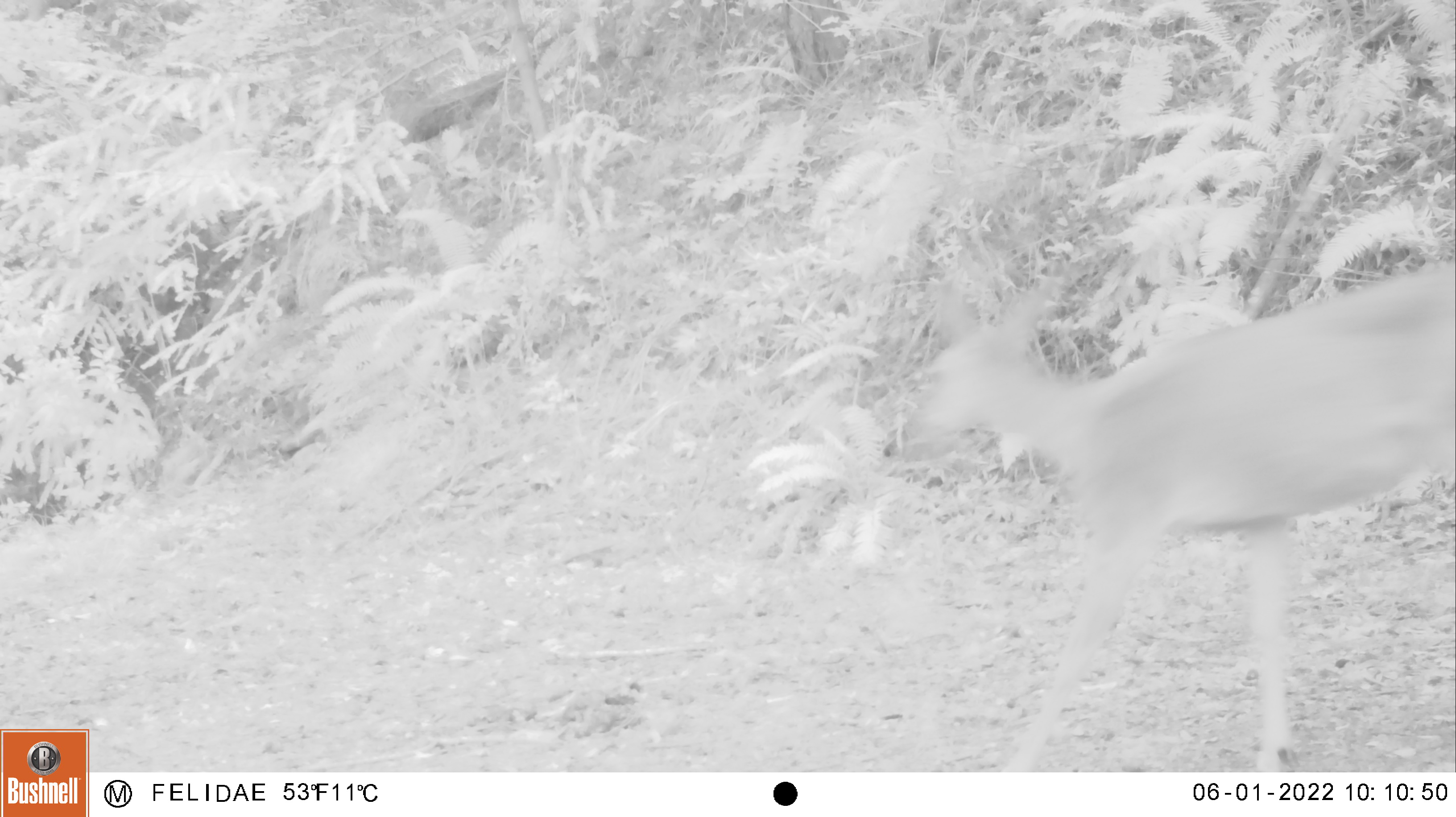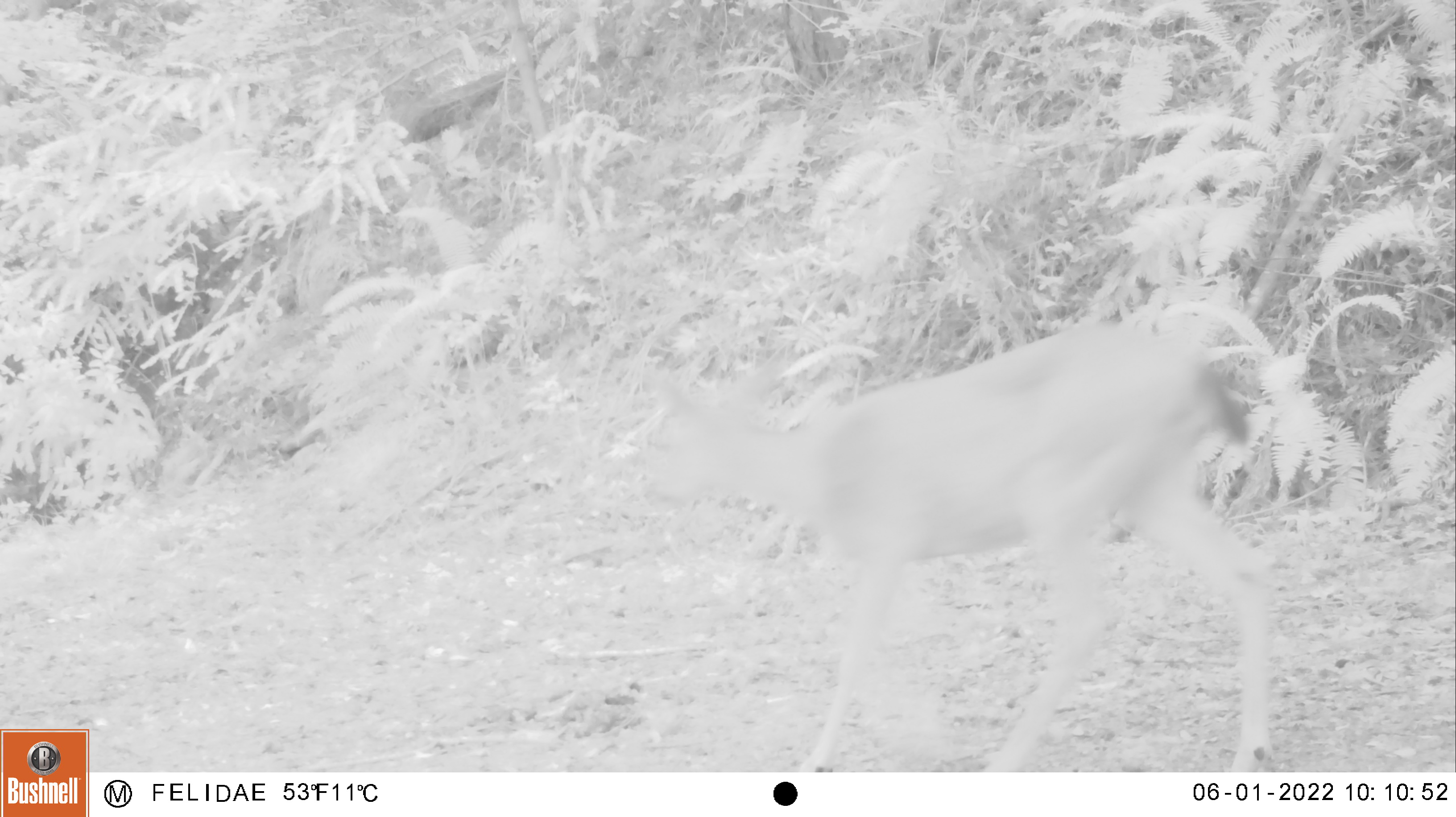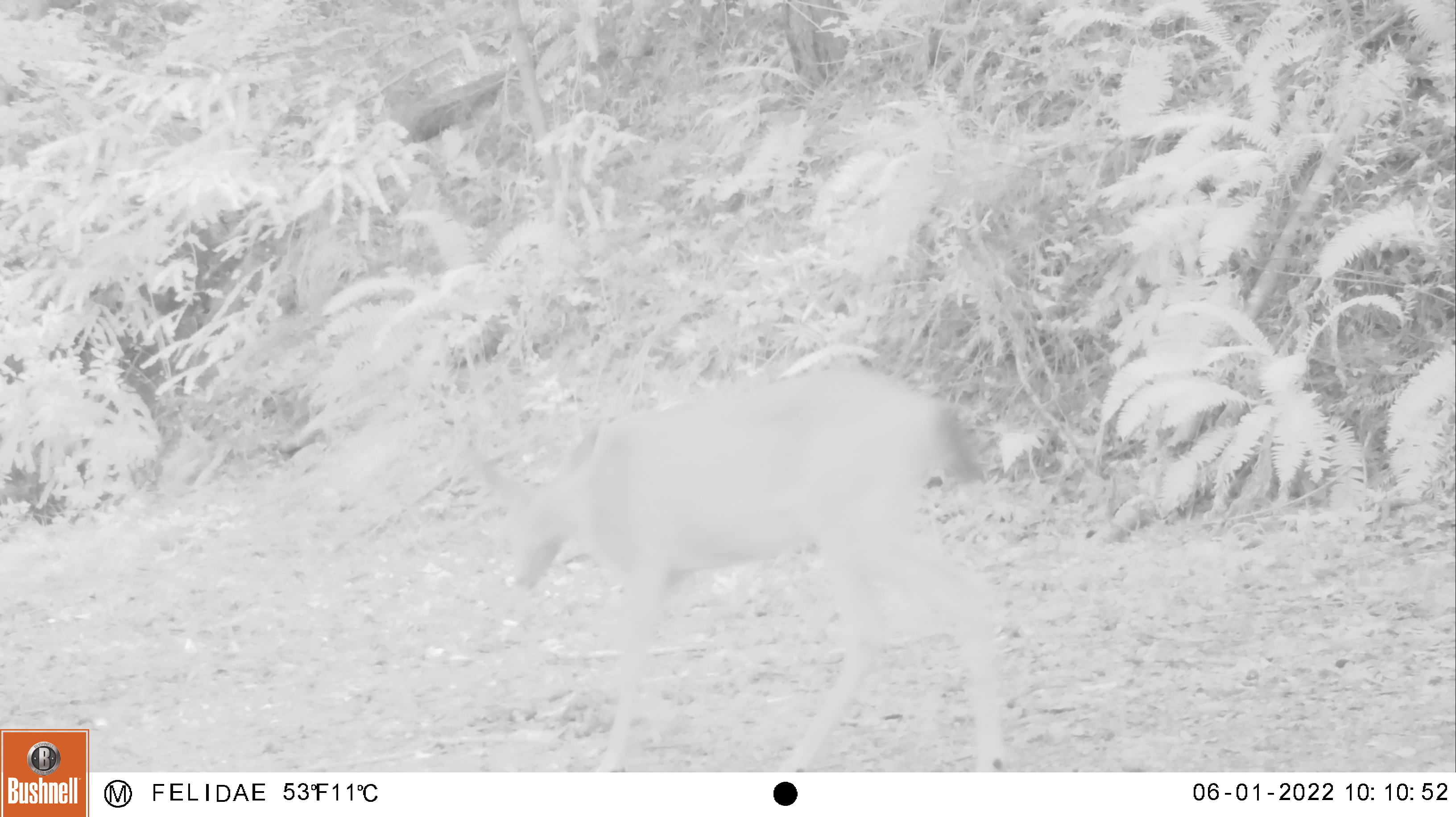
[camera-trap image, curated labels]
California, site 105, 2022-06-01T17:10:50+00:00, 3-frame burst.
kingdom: Animalia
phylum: Chordata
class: Mammalia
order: Artiodactyla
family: Cervidae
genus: Odocoileus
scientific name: Odocoileus hemionus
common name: mule deer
Mule deer (Odocoileus hemionus).